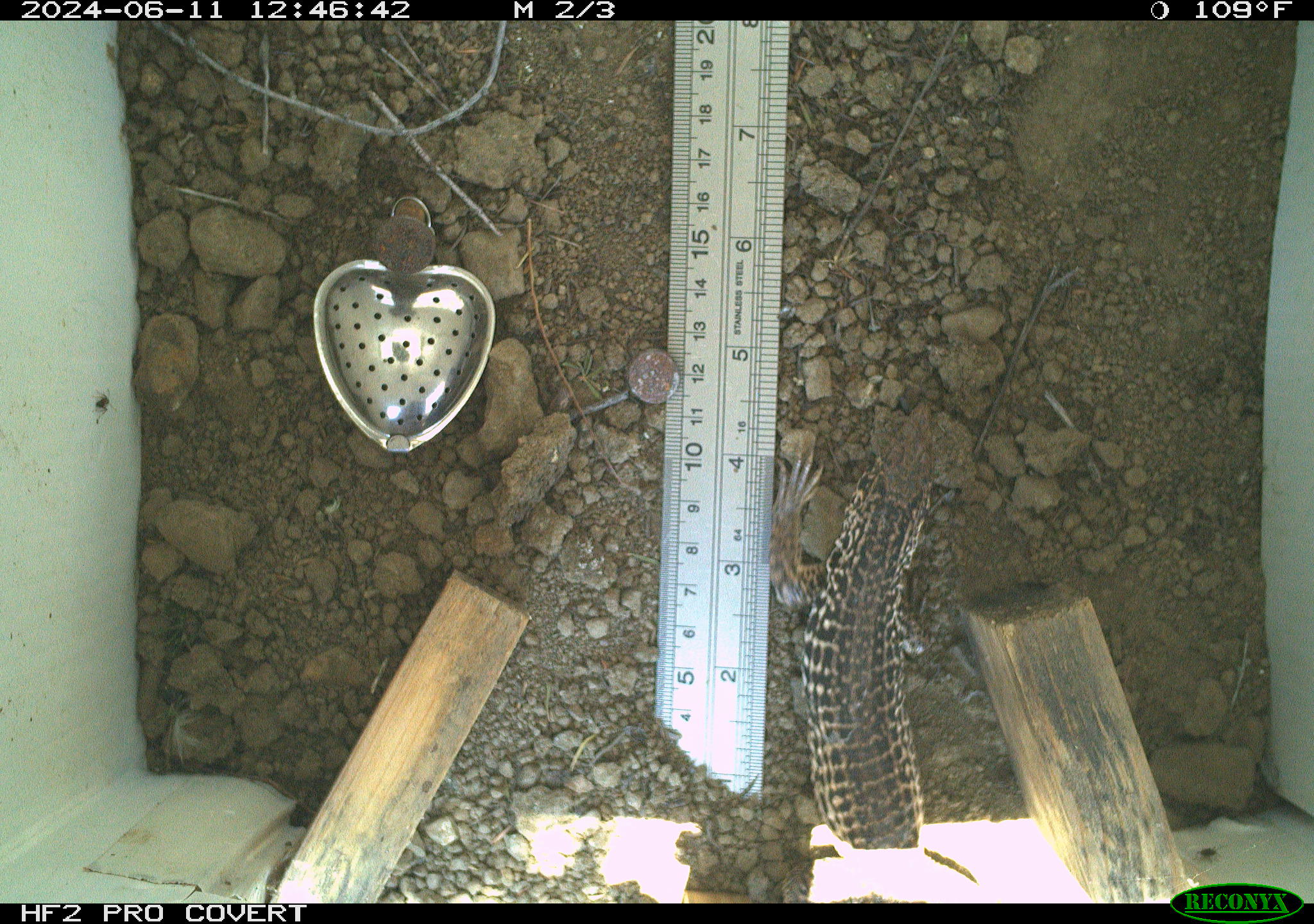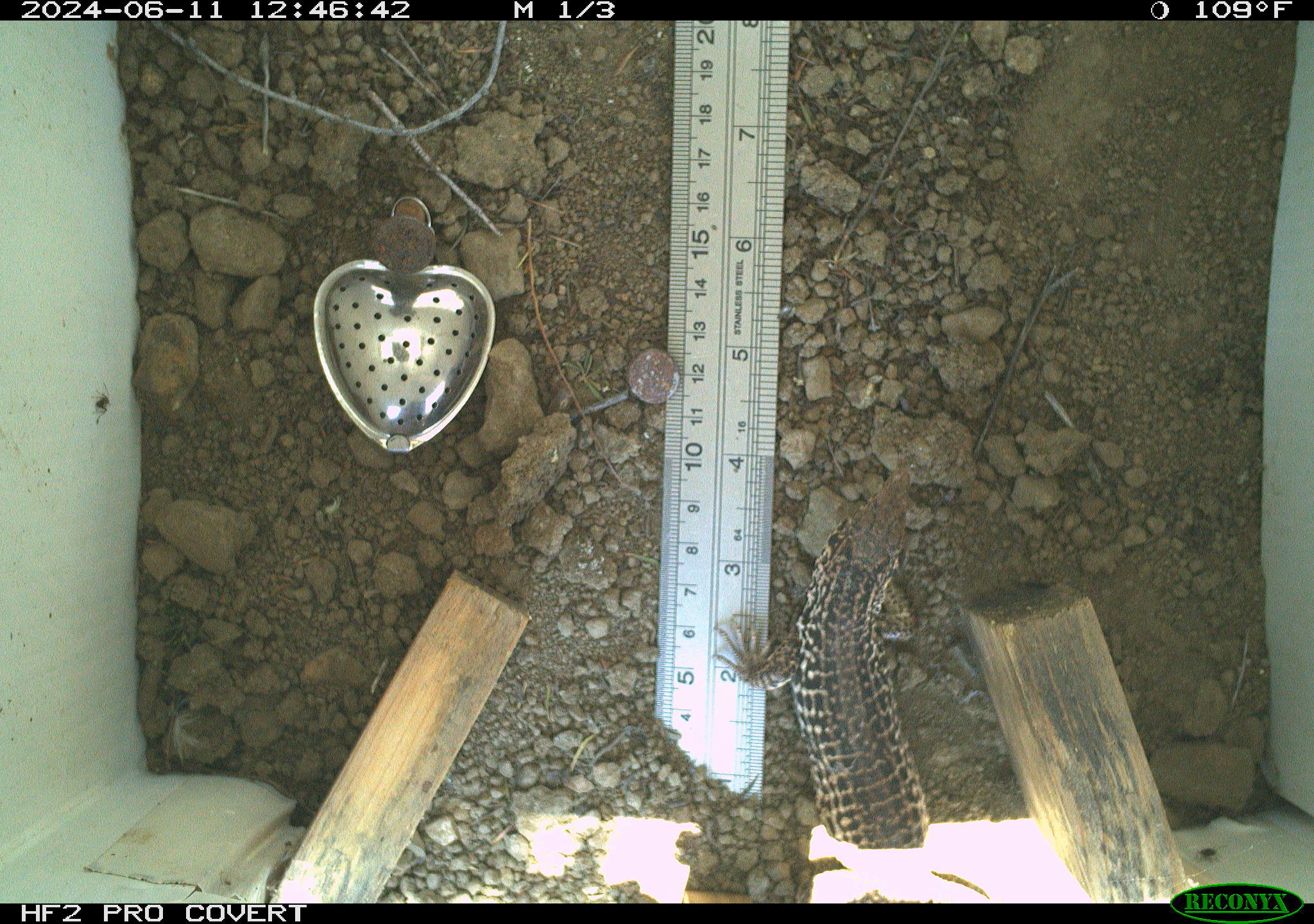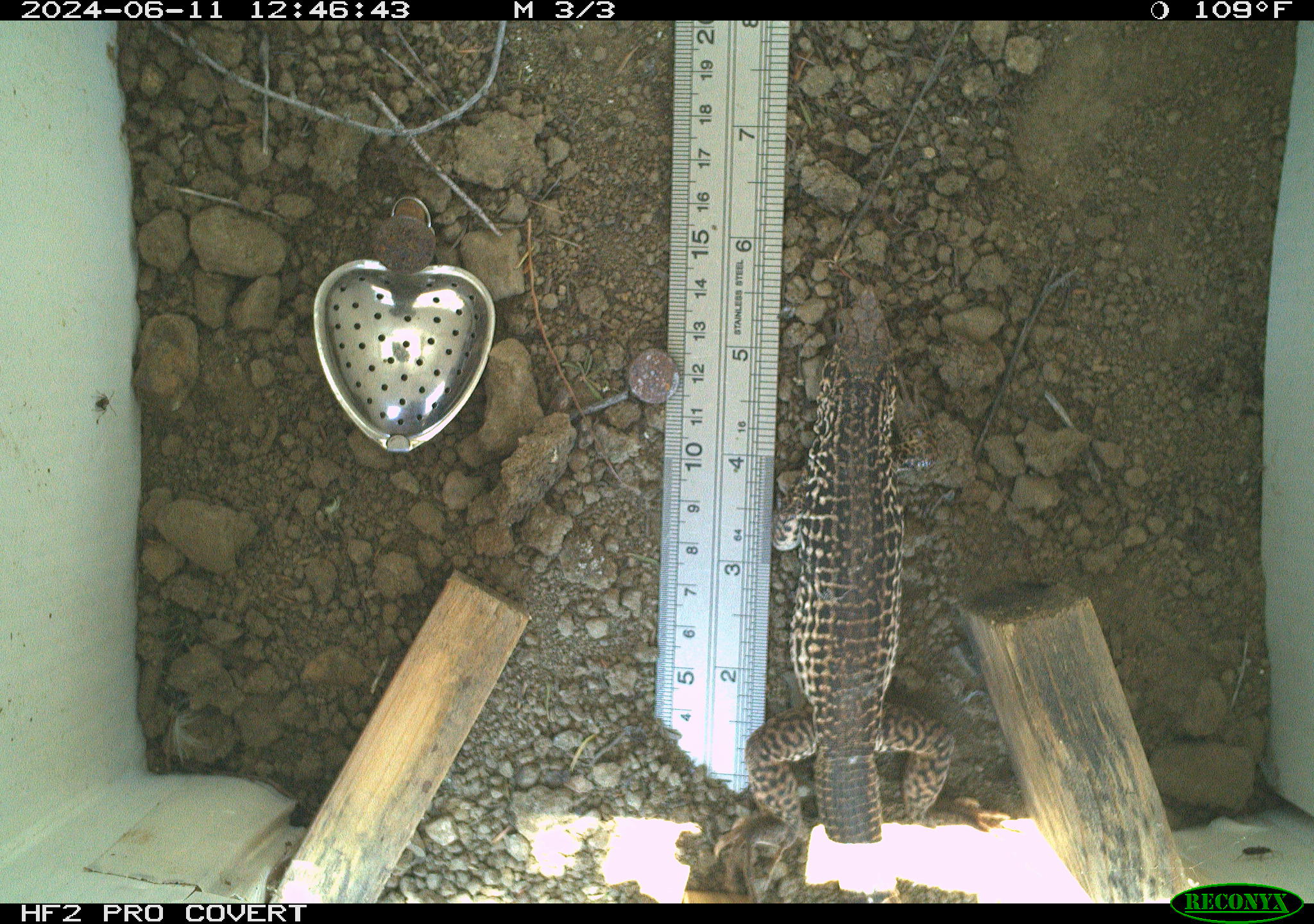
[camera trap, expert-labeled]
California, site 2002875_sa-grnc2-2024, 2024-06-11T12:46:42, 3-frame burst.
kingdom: Animalia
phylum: Chordata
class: Reptilia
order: Squamata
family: Teiidae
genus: Aspidoscelis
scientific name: Aspidoscelis tigris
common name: western whiptail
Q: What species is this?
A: Western whiptail (Aspidoscelis tigris).